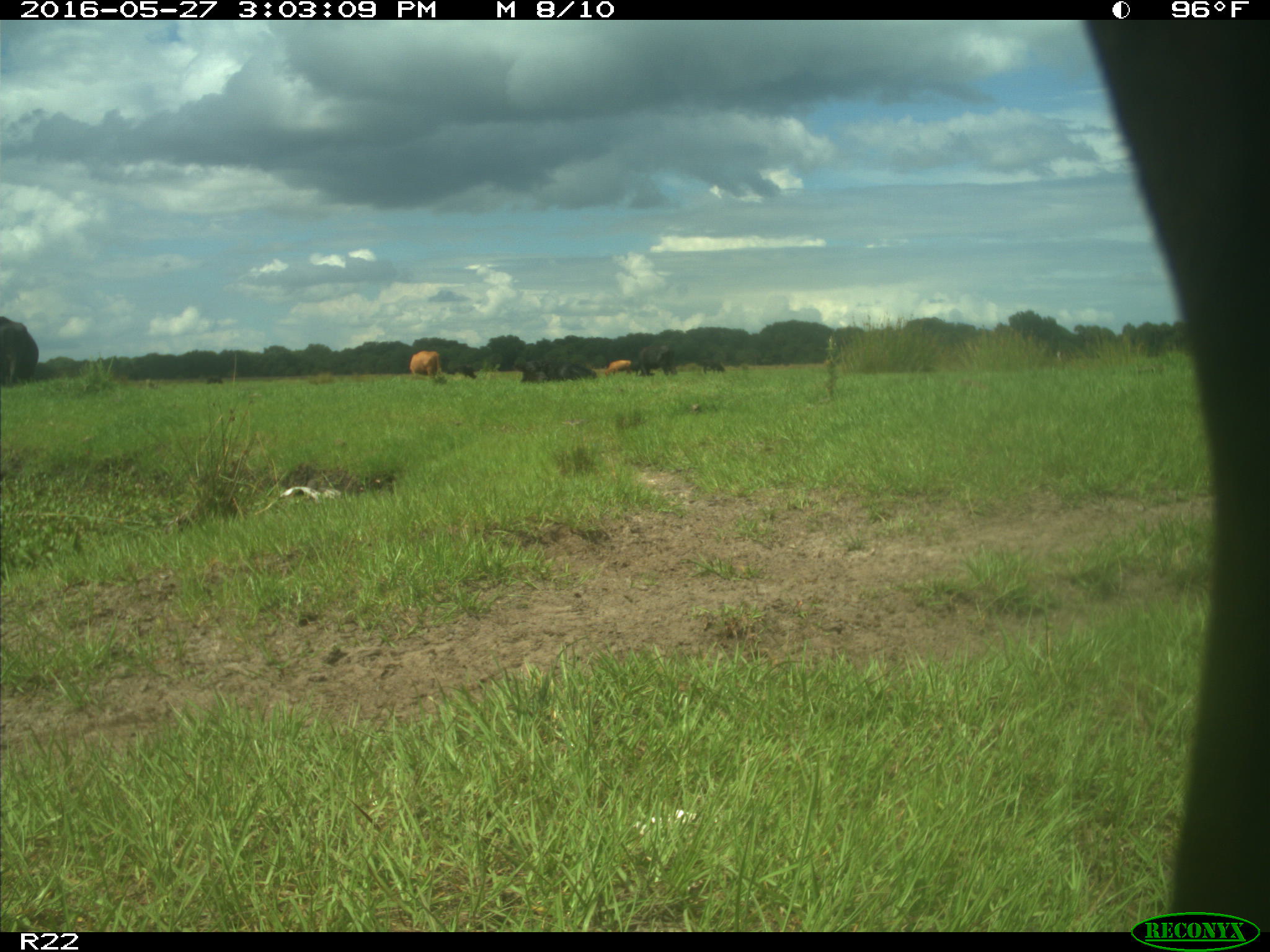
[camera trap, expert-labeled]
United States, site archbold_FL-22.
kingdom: Animalia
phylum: Chordata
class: Mammalia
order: Artiodactyla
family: Bovidae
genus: Bos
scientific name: Bos taurus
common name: domestic cow